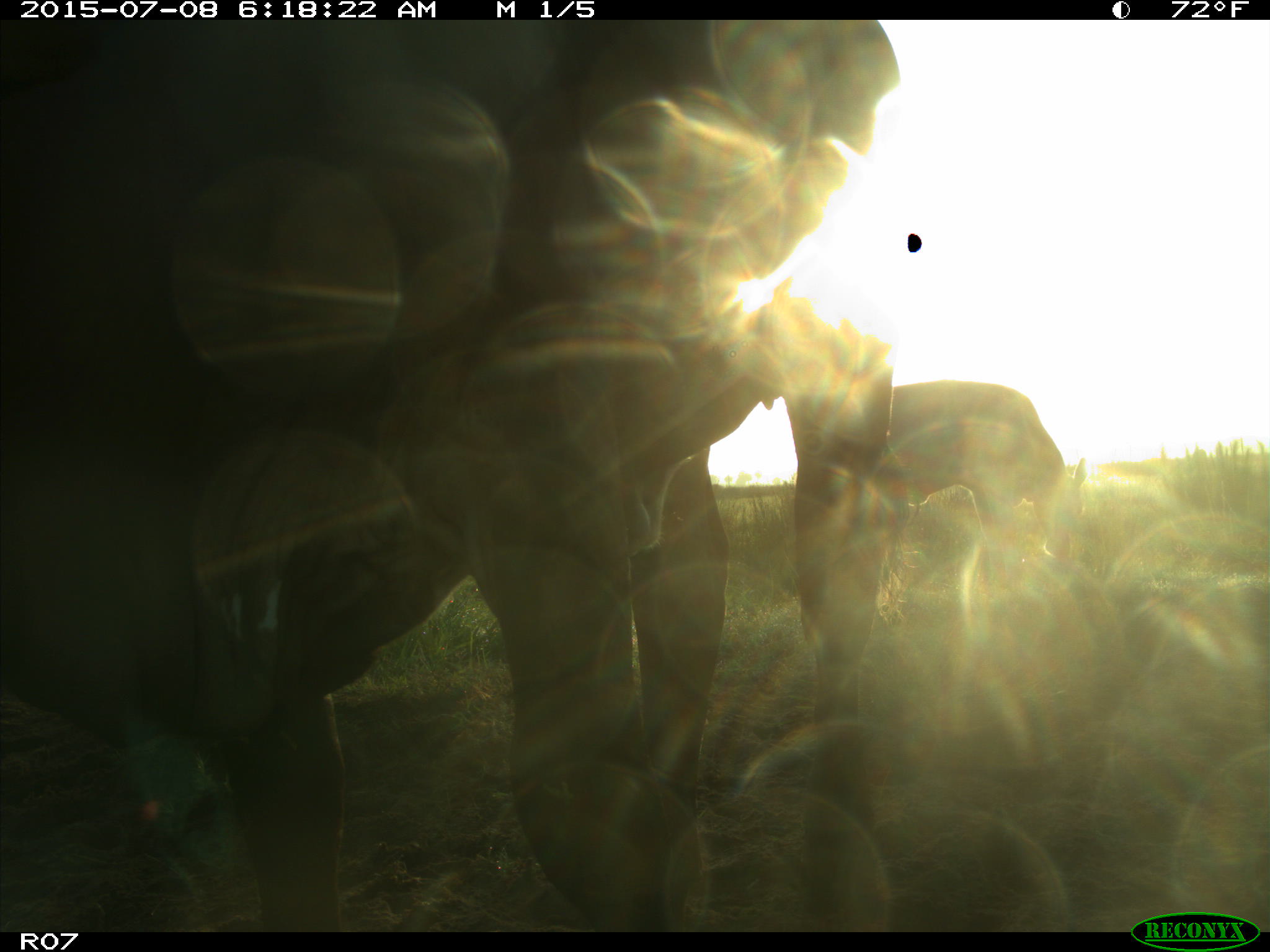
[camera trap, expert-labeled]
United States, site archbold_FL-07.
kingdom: Animalia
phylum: Chordata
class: Mammalia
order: Artiodactyla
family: Bovidae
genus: Bos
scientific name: Bos taurus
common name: domestic cow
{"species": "Bos taurus (domestic cow)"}